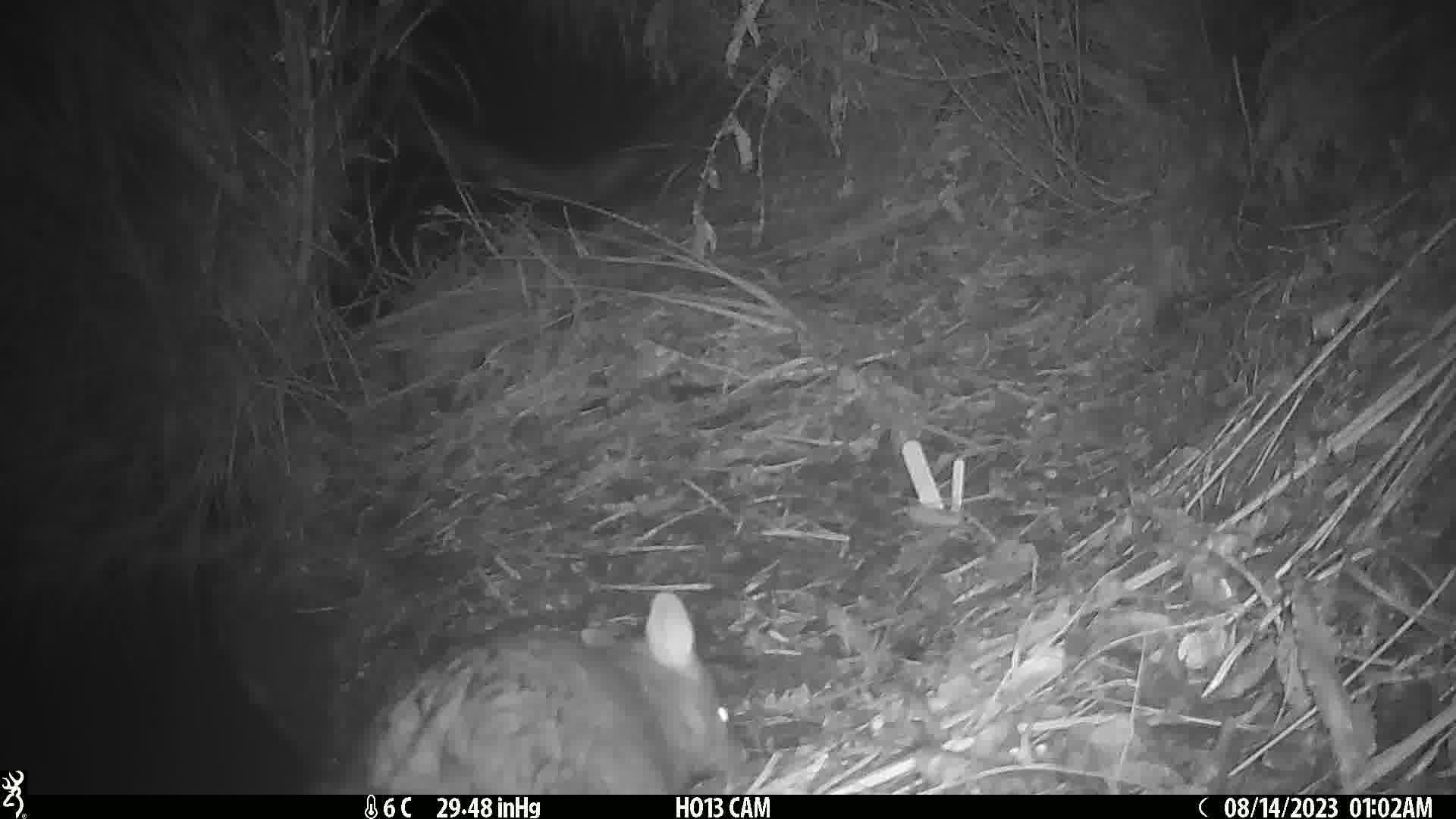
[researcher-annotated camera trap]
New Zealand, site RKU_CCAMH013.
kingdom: Animalia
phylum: Chordata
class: Mammalia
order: Diprotodontia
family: Phalangeridae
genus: Trichosurus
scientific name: Trichosurus vulpecula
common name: common brushtail possum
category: possum